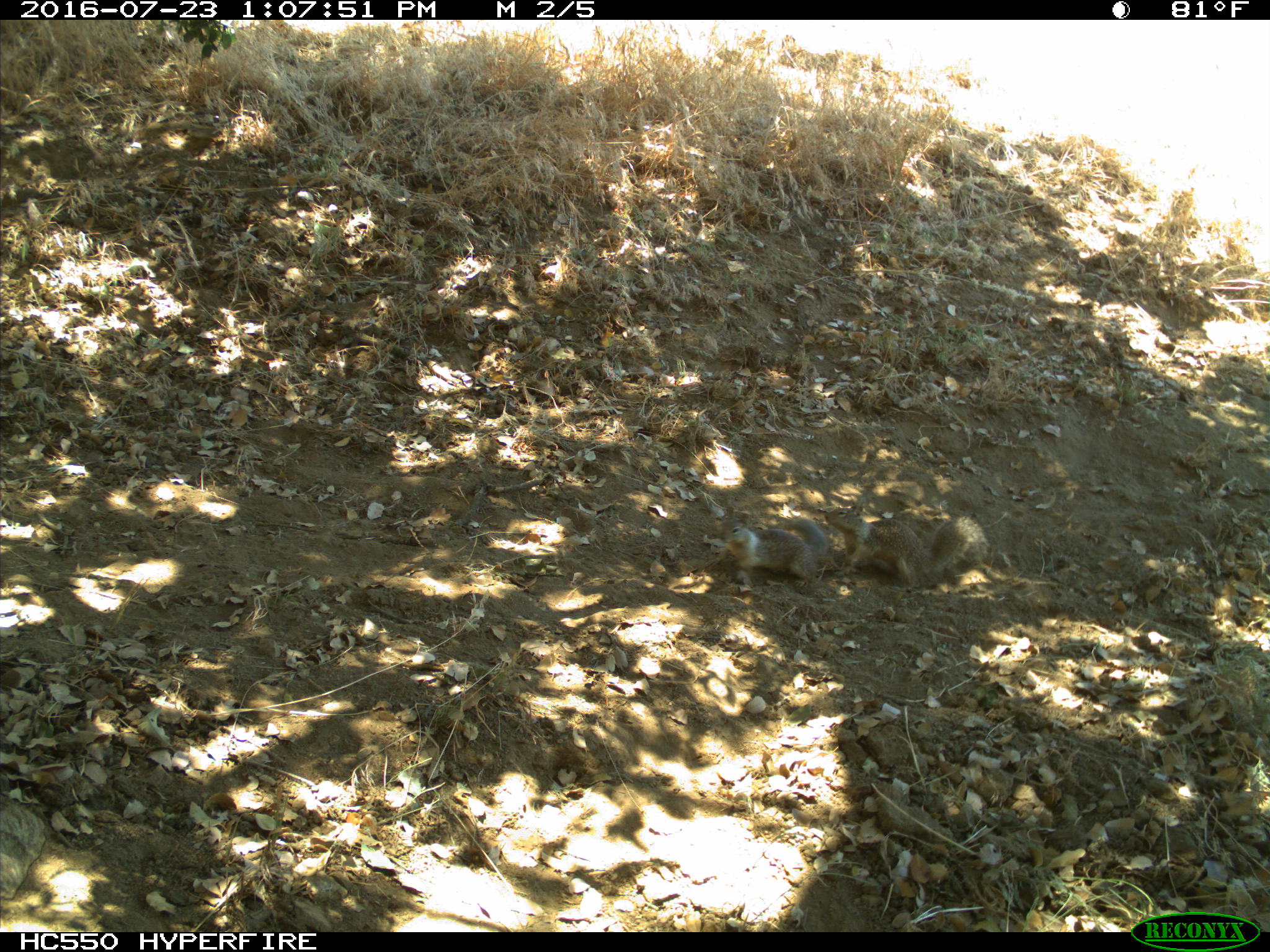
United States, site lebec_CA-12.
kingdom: Animalia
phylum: Chordata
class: Mammalia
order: Rodentia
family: Sciuridae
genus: Otospermophilus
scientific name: Otospermophilus beecheyi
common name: california ground squirrel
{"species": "Otospermophilus beecheyi (california ground squirrel)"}